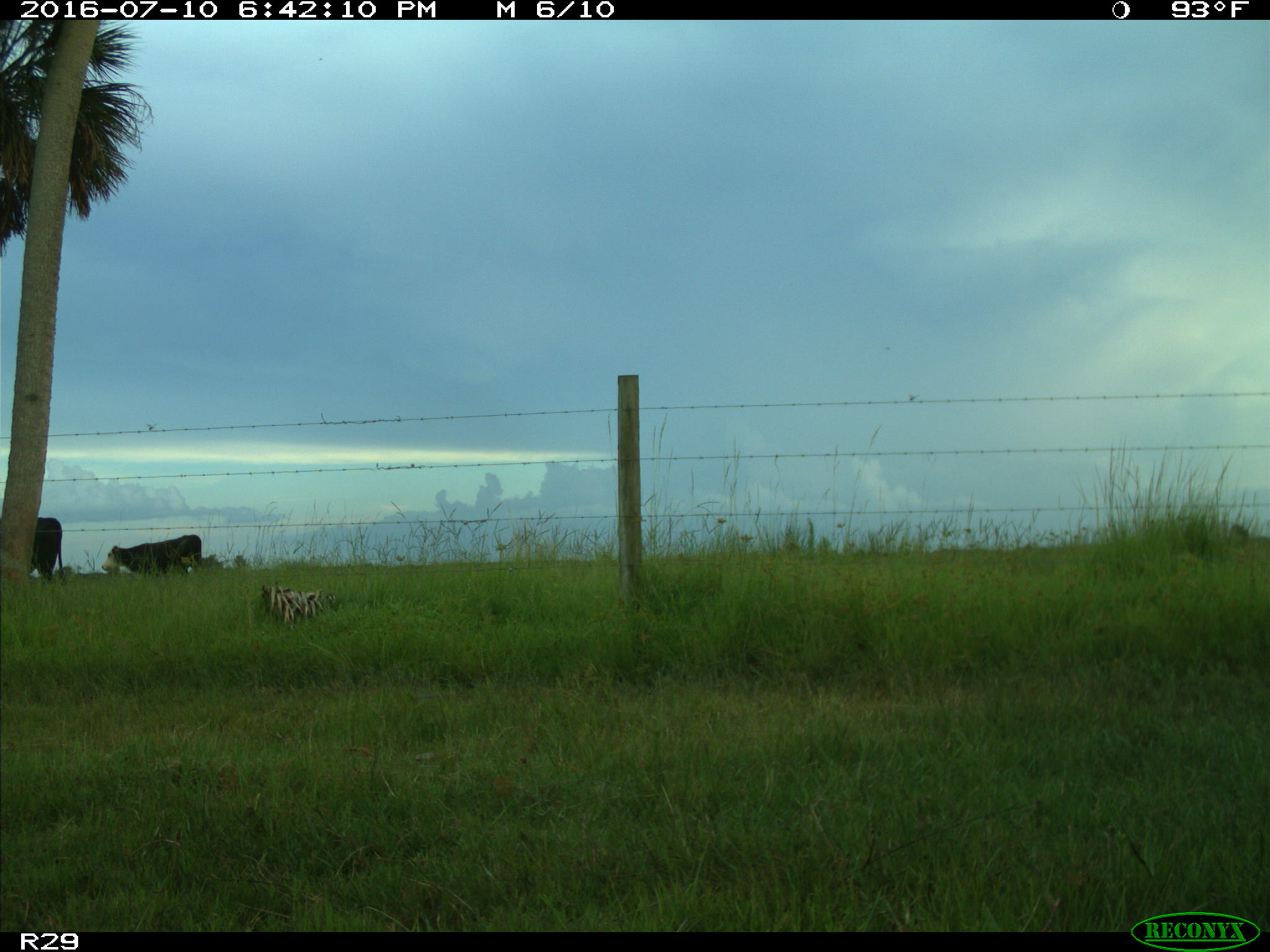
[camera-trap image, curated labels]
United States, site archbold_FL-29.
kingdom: Animalia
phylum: Chordata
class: Mammalia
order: Artiodactyla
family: Bovidae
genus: Bos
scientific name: Bos taurus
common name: domestic cow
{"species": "Bos taurus (domestic cow)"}